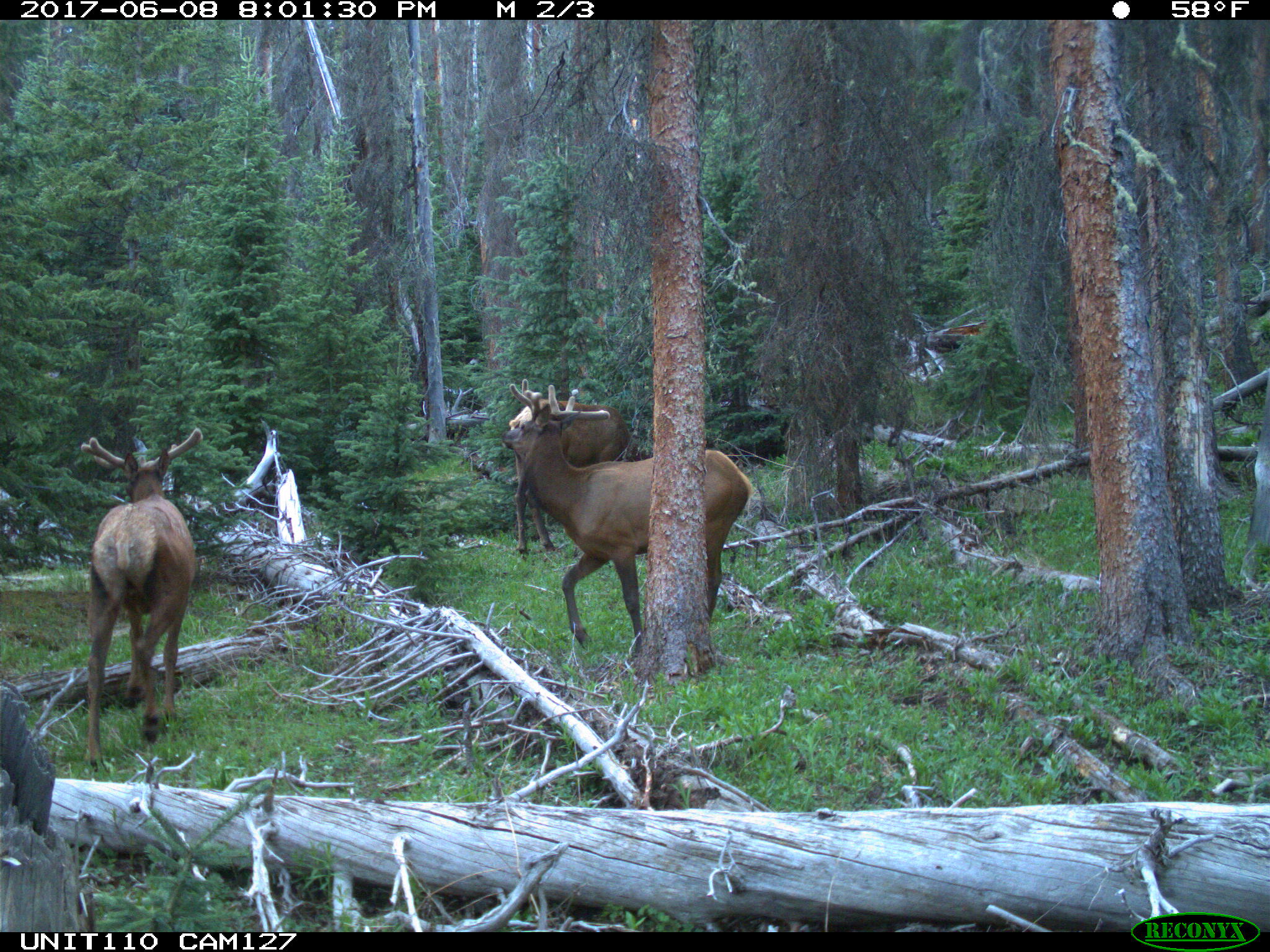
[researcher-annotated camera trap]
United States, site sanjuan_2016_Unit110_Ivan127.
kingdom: Animalia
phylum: Chordata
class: Mammalia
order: Artiodactyla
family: Cervidae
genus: Cervus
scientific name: Cervus elaphus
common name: red deer